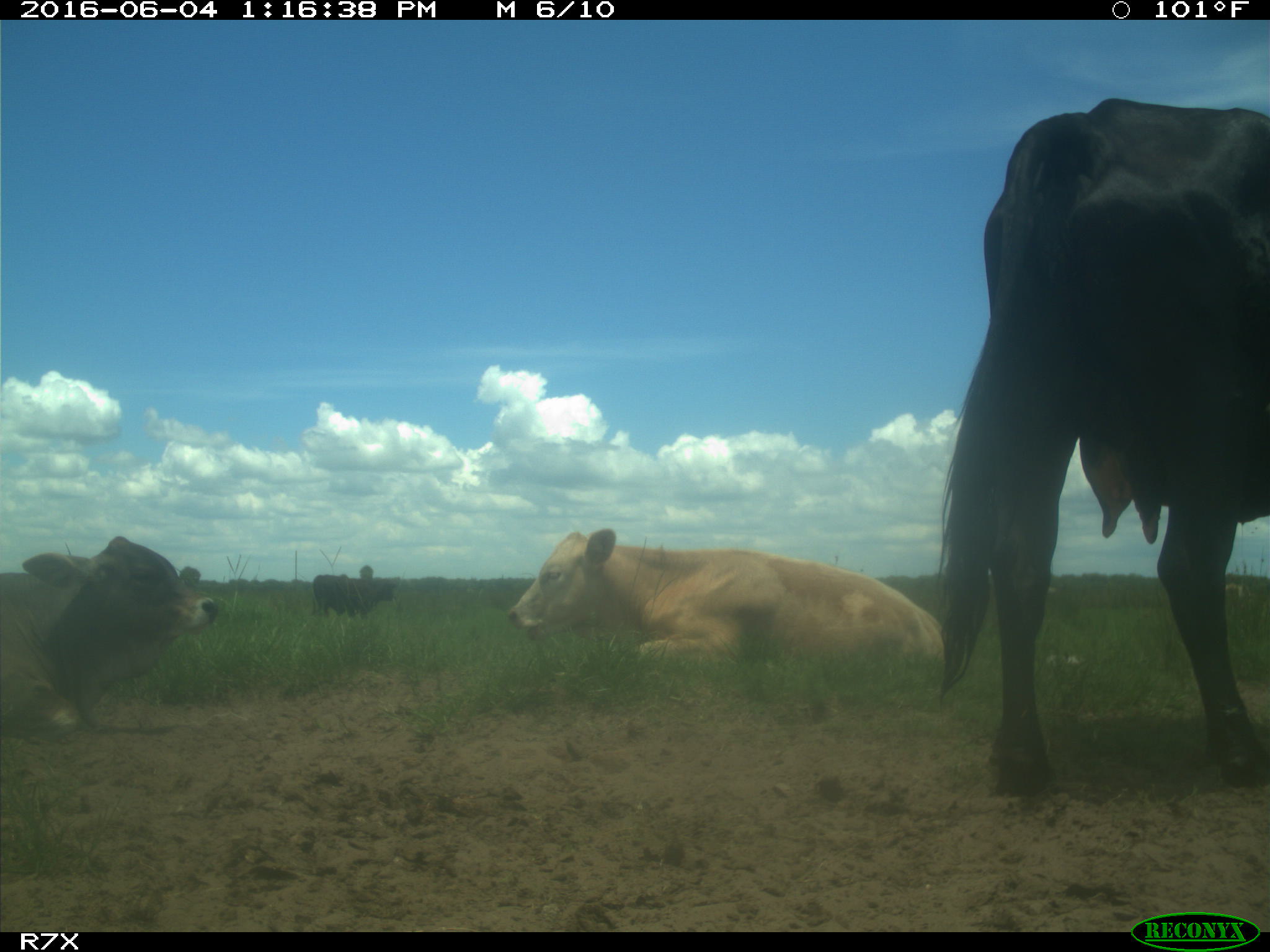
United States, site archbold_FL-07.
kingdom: Animalia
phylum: Chordata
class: Mammalia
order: Artiodactyla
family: Bovidae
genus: Bos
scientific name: Bos taurus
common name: domestic cow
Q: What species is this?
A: Bos taurus (domestic cow).